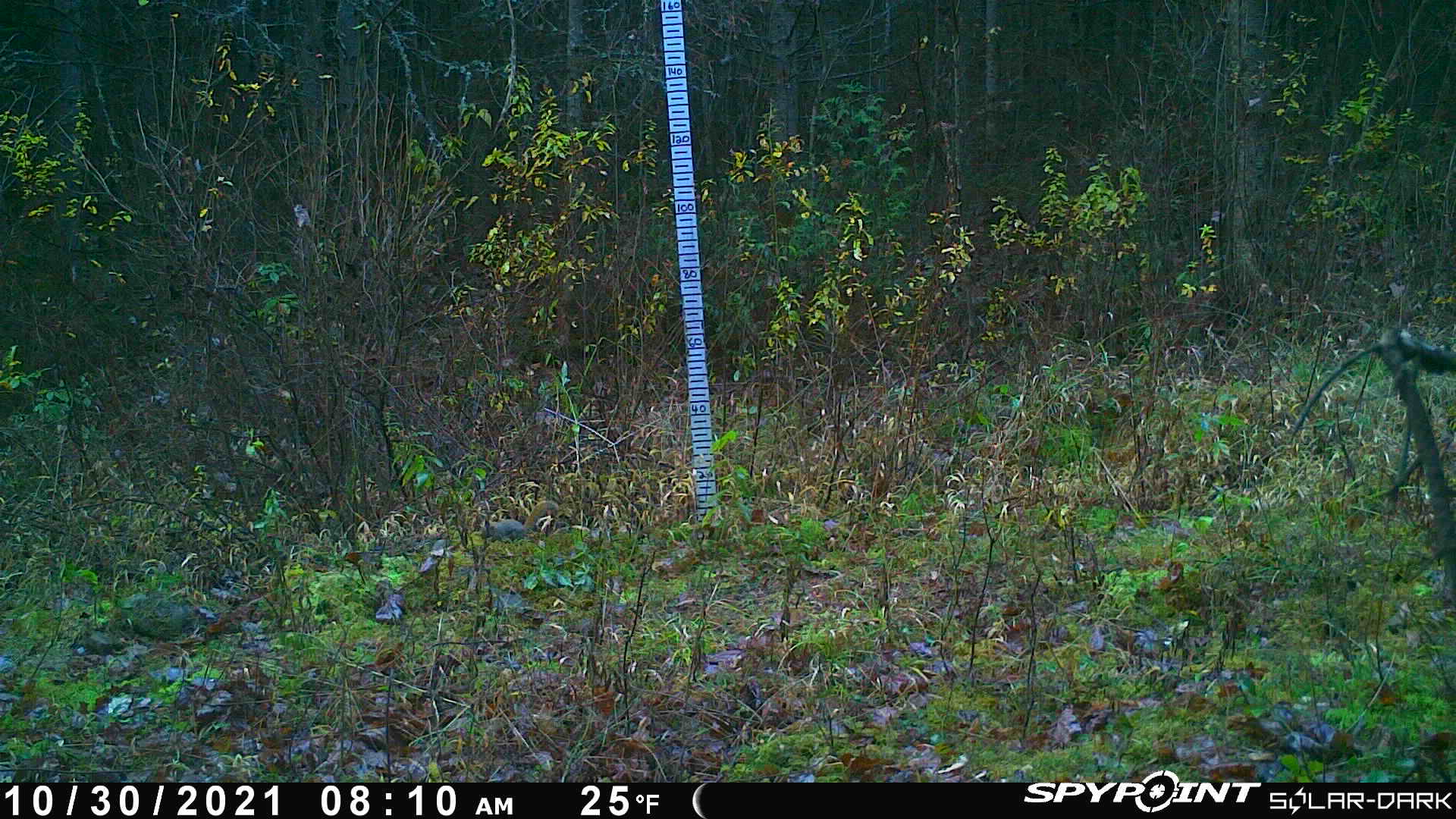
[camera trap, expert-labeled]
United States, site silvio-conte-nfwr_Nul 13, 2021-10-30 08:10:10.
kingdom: Animalia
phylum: Chordata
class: Mammalia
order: Rodentia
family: Sciuridae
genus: Tamiasciurus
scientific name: Tamiasciurus hudsonicus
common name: red squirrel